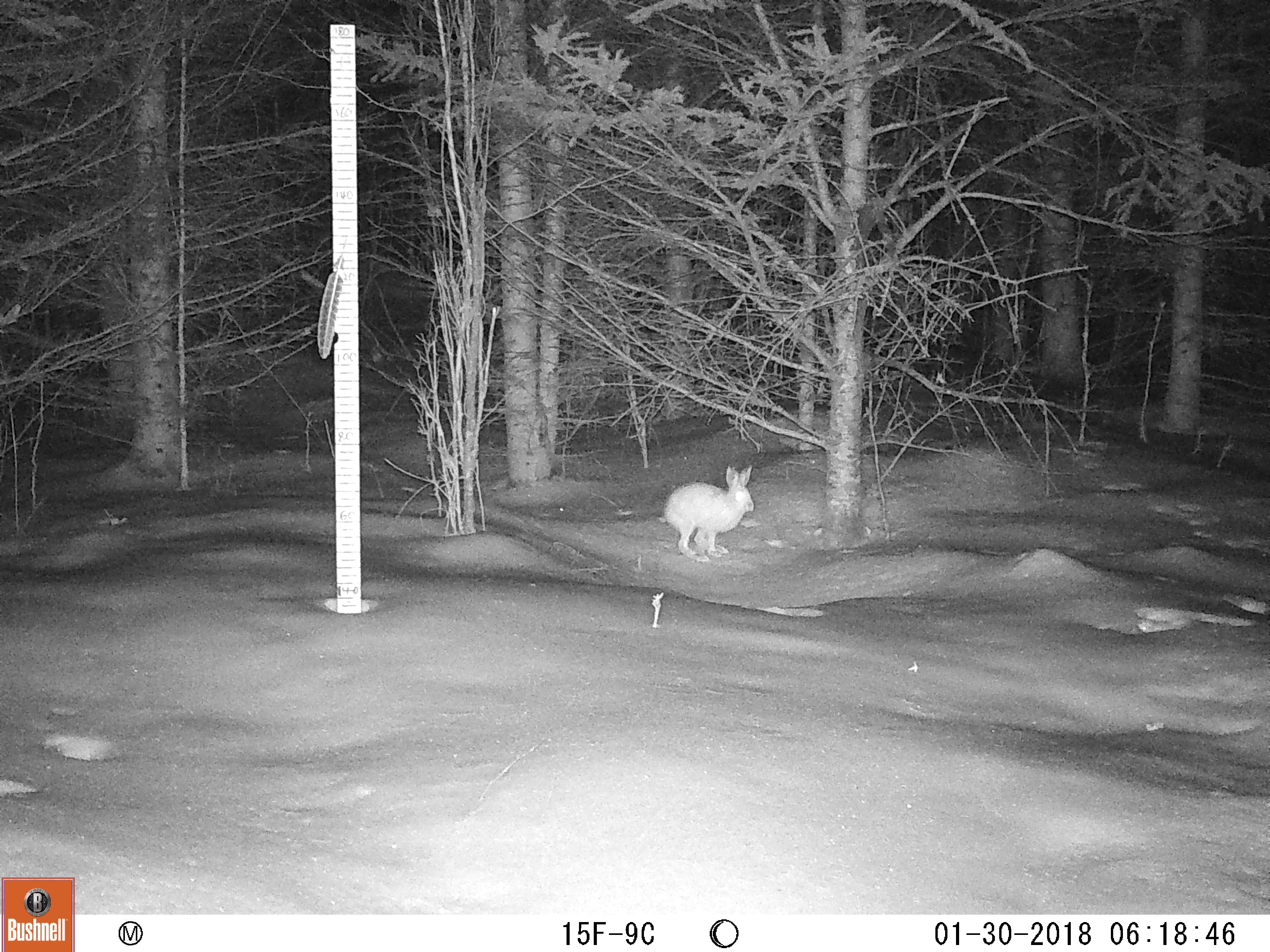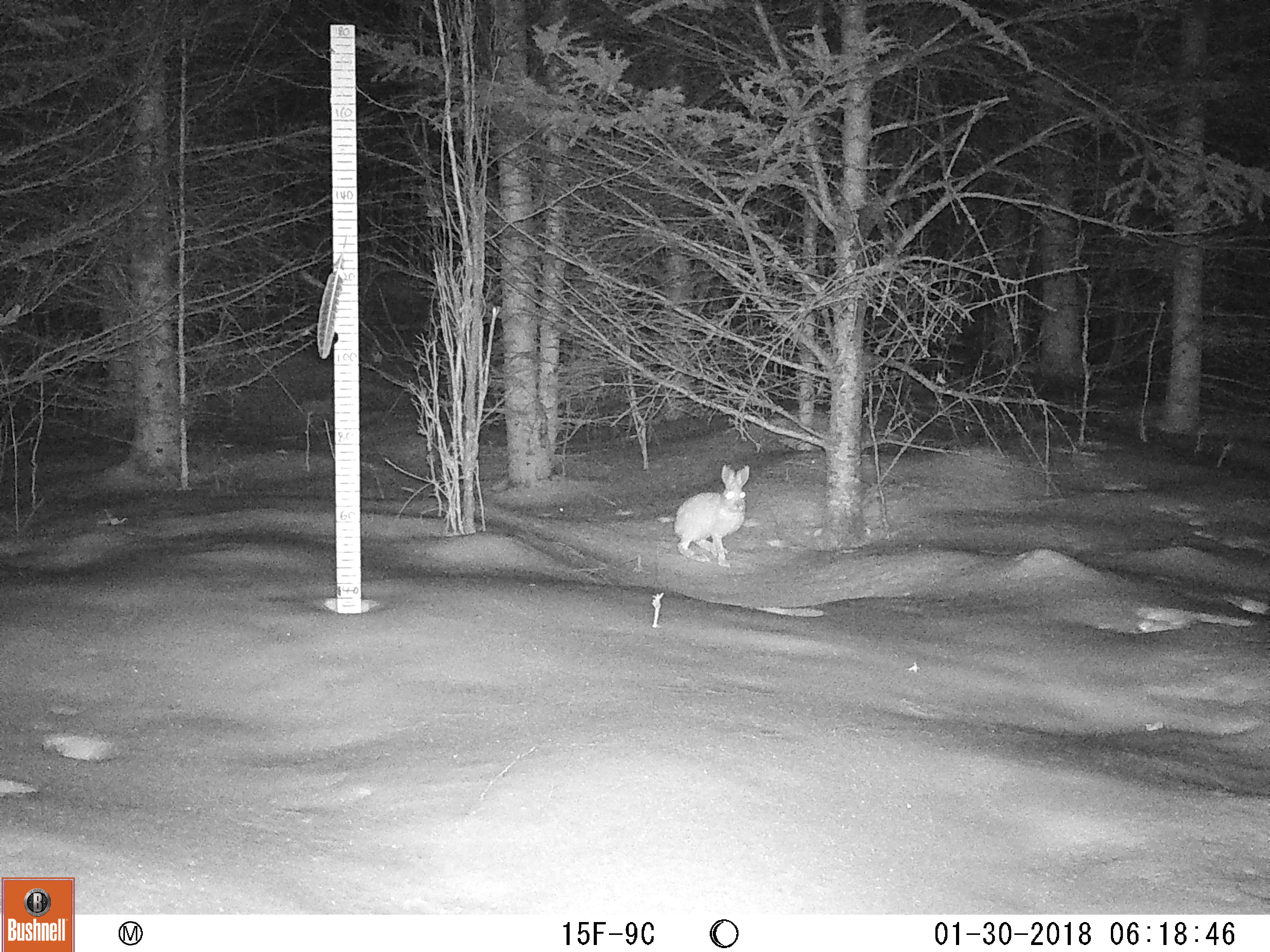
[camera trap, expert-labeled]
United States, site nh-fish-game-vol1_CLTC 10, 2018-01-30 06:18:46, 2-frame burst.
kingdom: Animalia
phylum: Chordata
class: Mammalia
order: Lagomorpha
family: Leporidae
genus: Lepus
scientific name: Lepus americanus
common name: snowshoe hare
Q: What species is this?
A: Snowshoe hare (Lepus americanus).